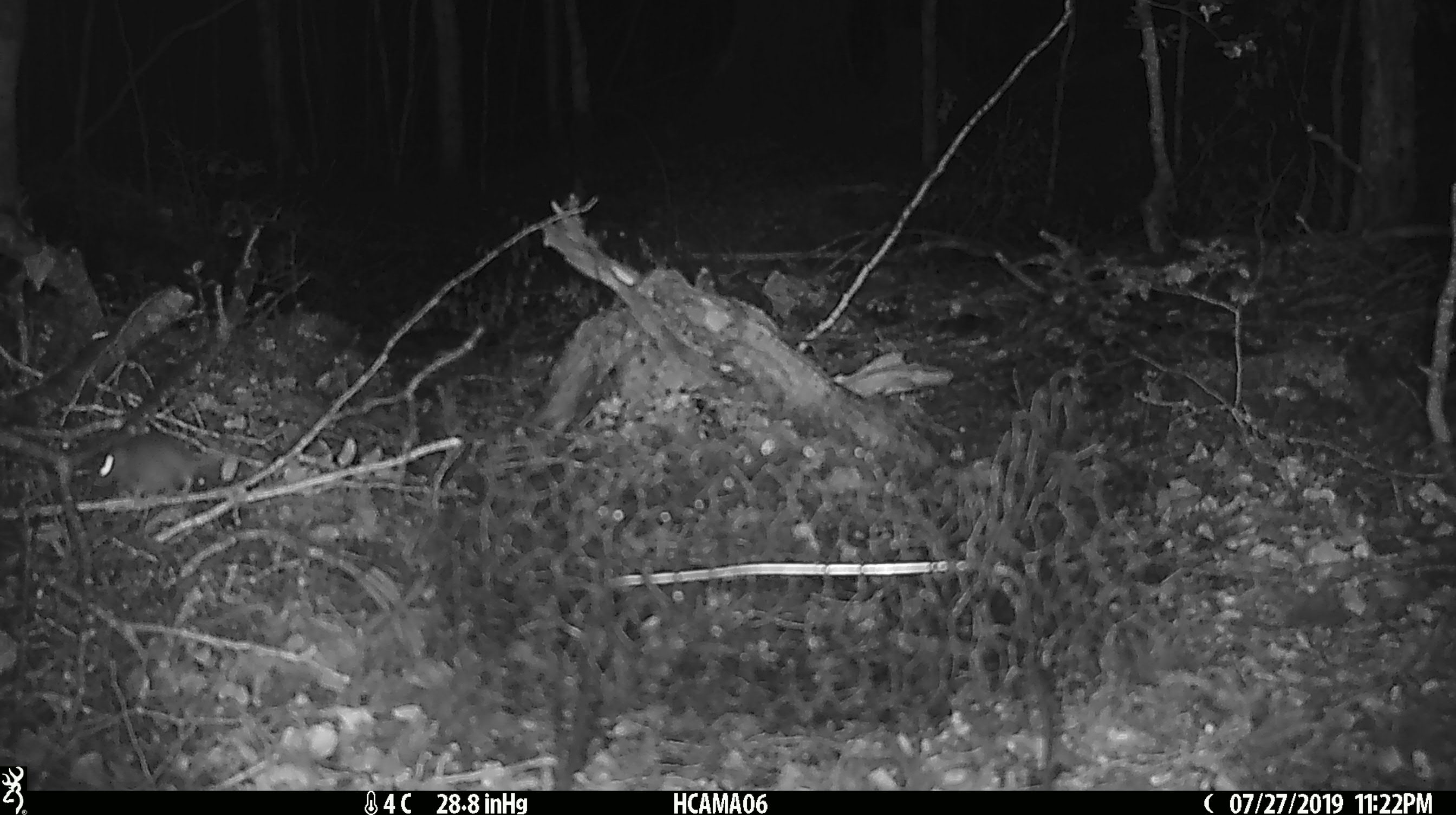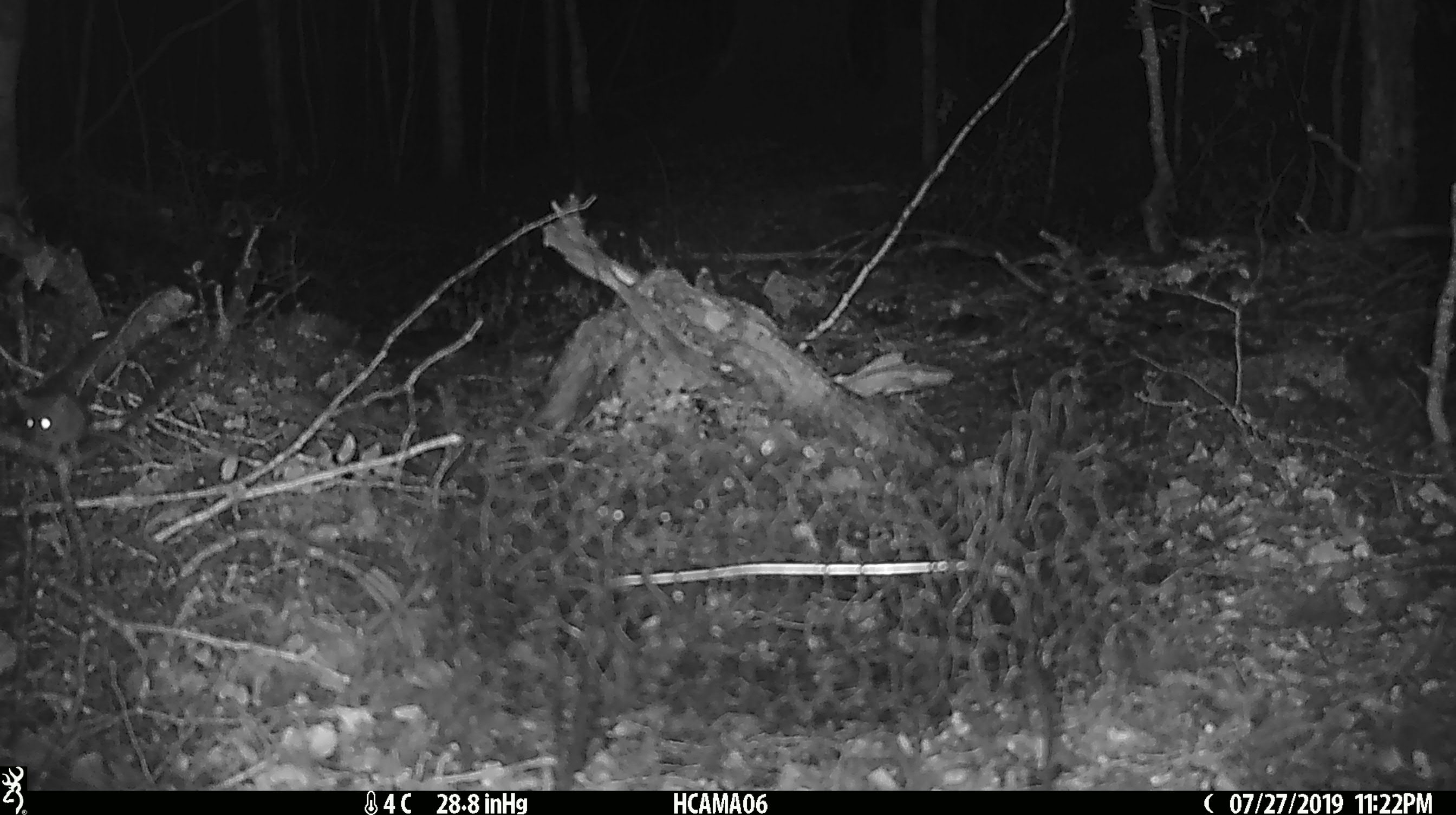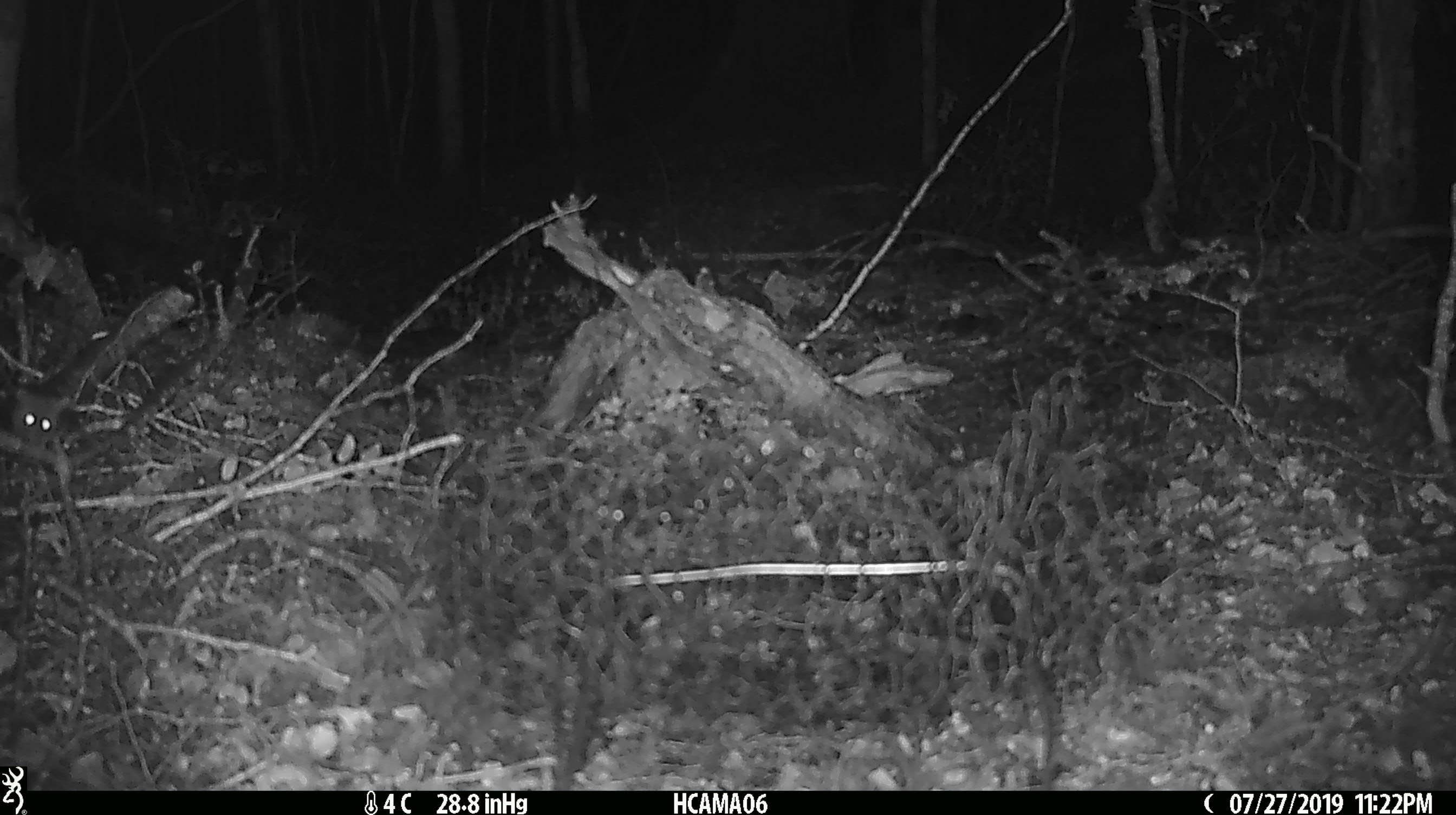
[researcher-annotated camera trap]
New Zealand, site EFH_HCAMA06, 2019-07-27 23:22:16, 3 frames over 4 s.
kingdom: Animalia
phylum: Chordata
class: Mammalia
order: Rodentia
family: Muridae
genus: Mus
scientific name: Mus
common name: mouse